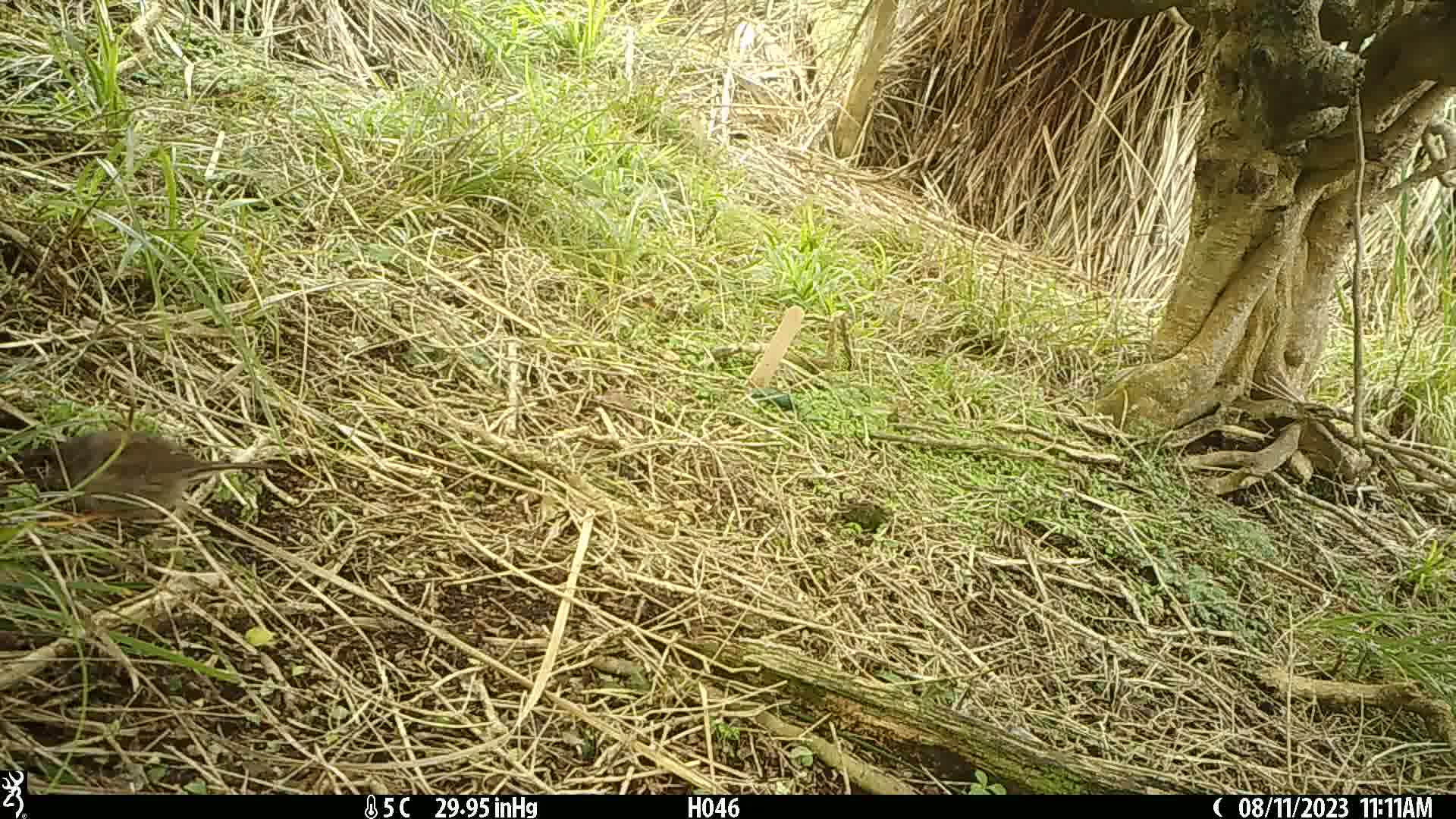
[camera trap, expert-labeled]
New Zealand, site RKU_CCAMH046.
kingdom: Animalia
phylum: Chordata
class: Aves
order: Passeriformes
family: Prunellidae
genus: Prunella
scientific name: Prunella modularis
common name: dunnock